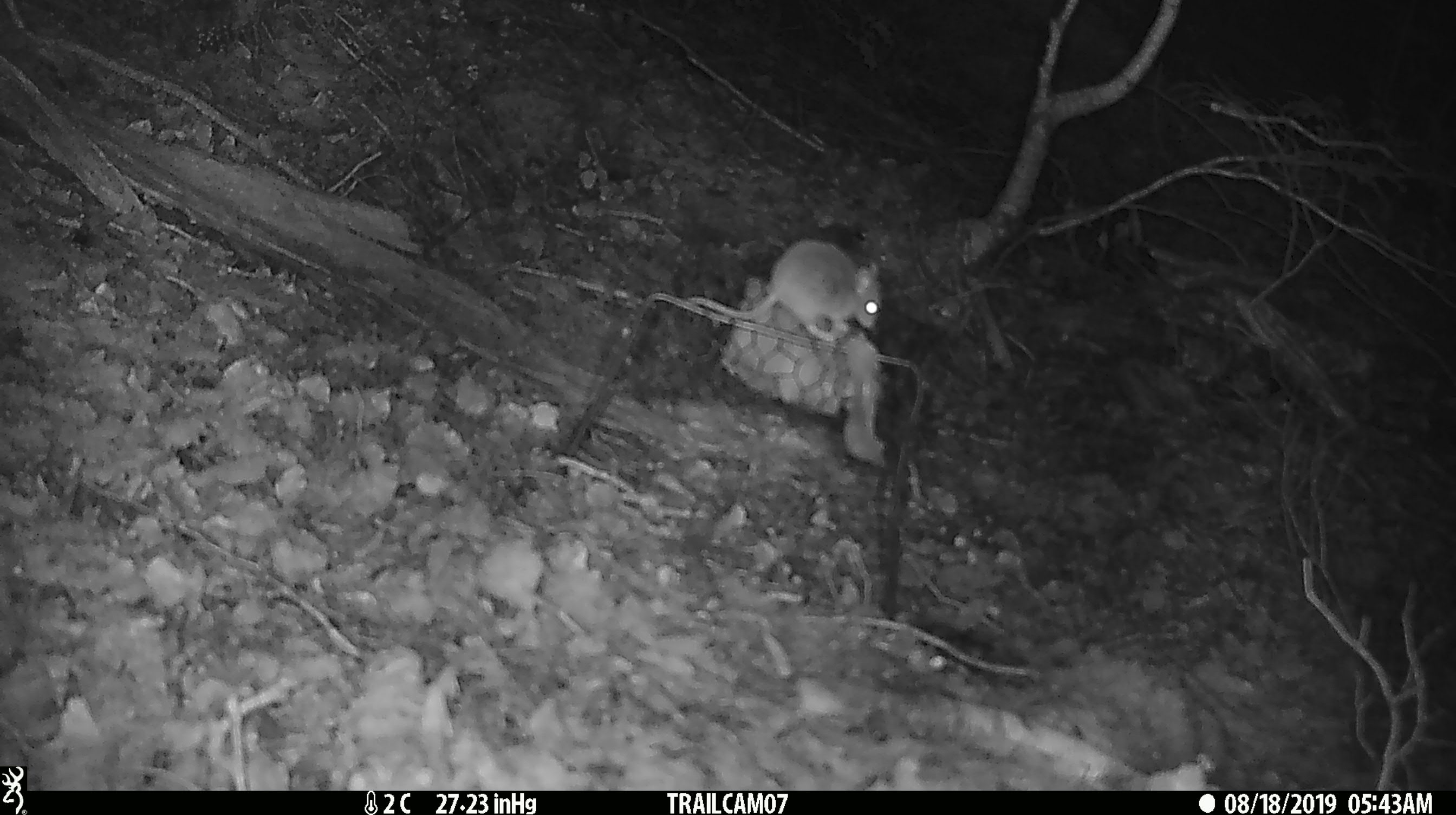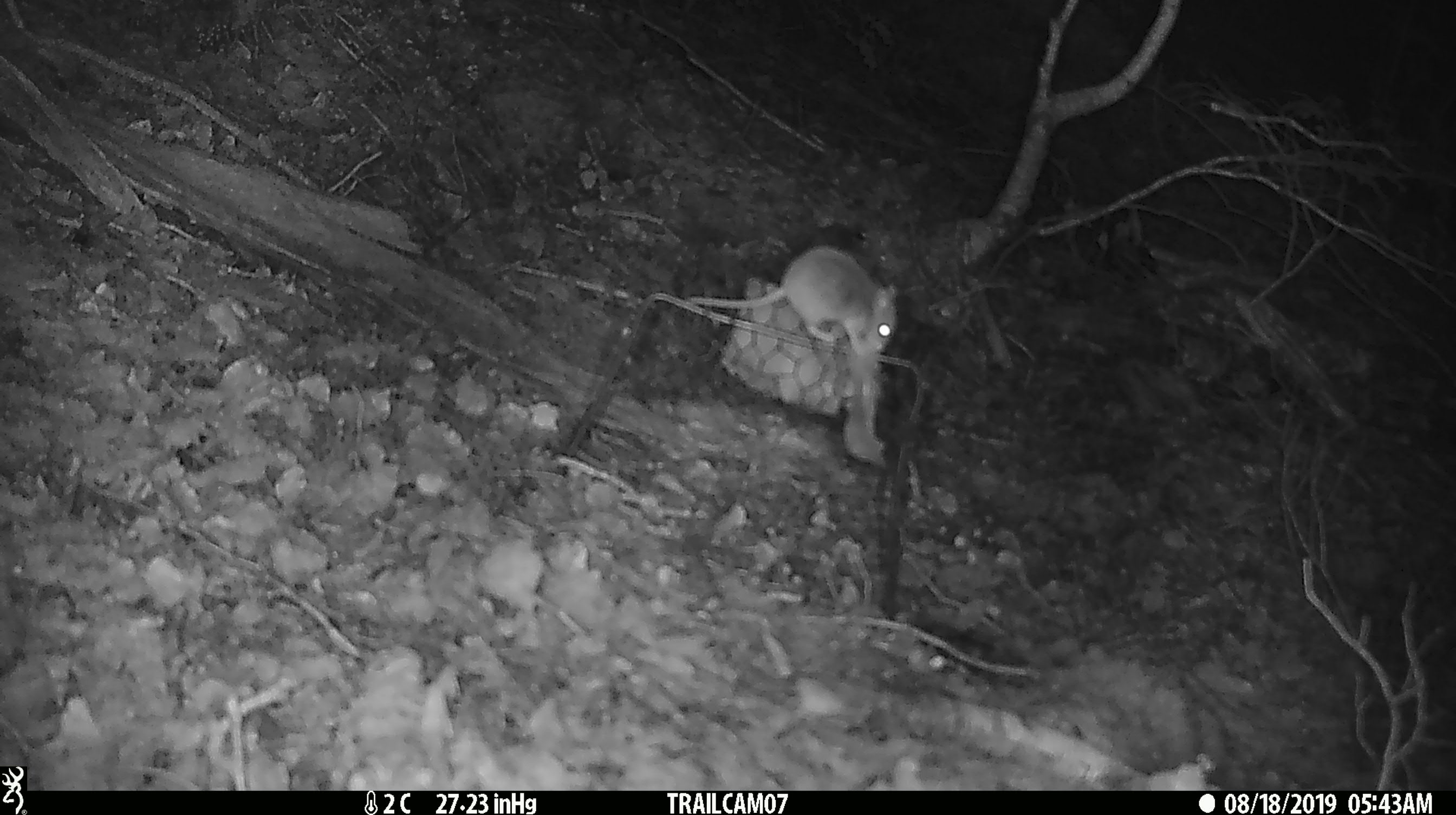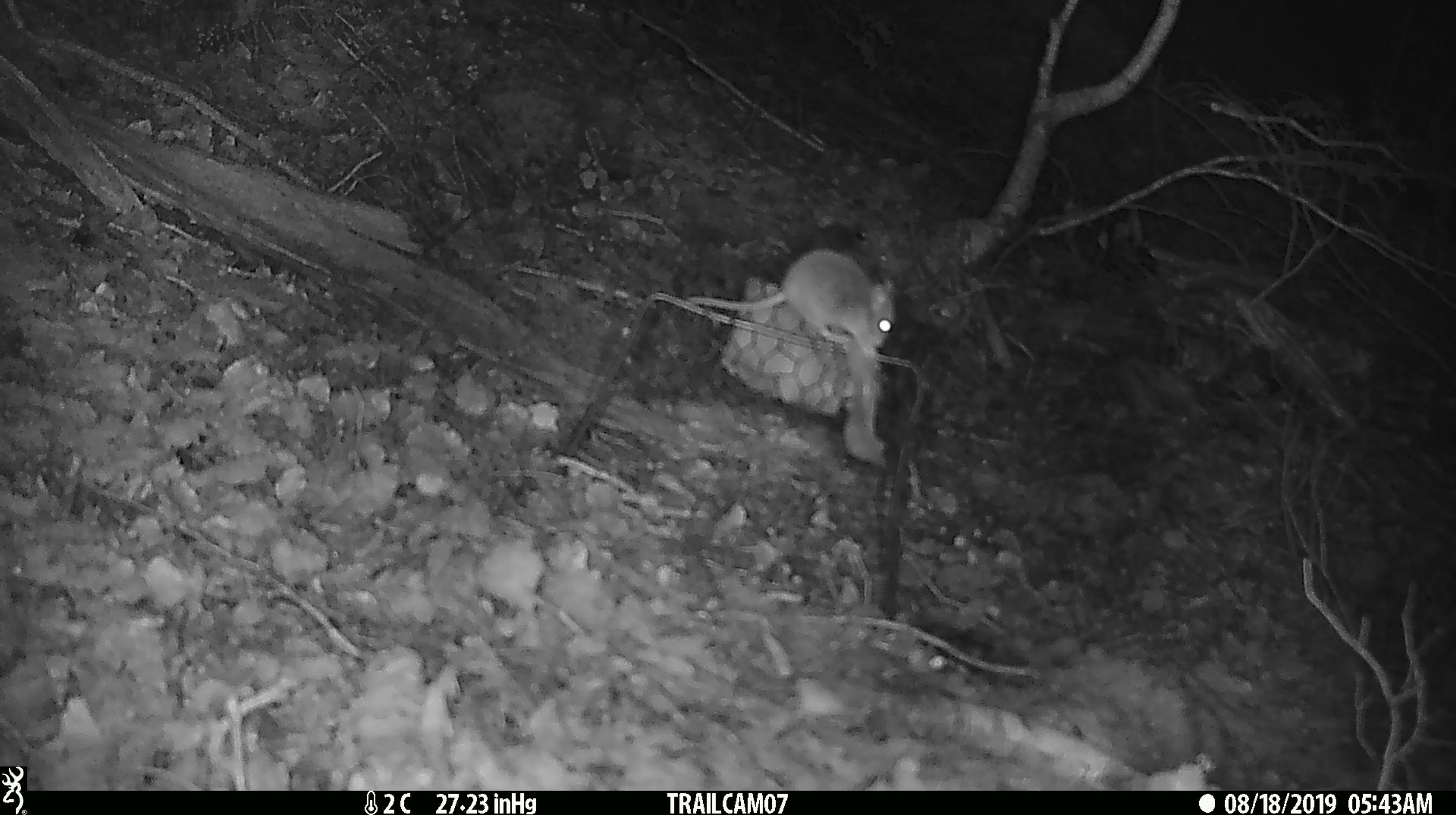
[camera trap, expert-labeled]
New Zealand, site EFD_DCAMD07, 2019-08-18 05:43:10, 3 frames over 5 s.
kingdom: Animalia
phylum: Chordata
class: Mammalia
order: Rodentia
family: Muridae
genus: Mus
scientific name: Mus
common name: mouse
Mouse (Mus).